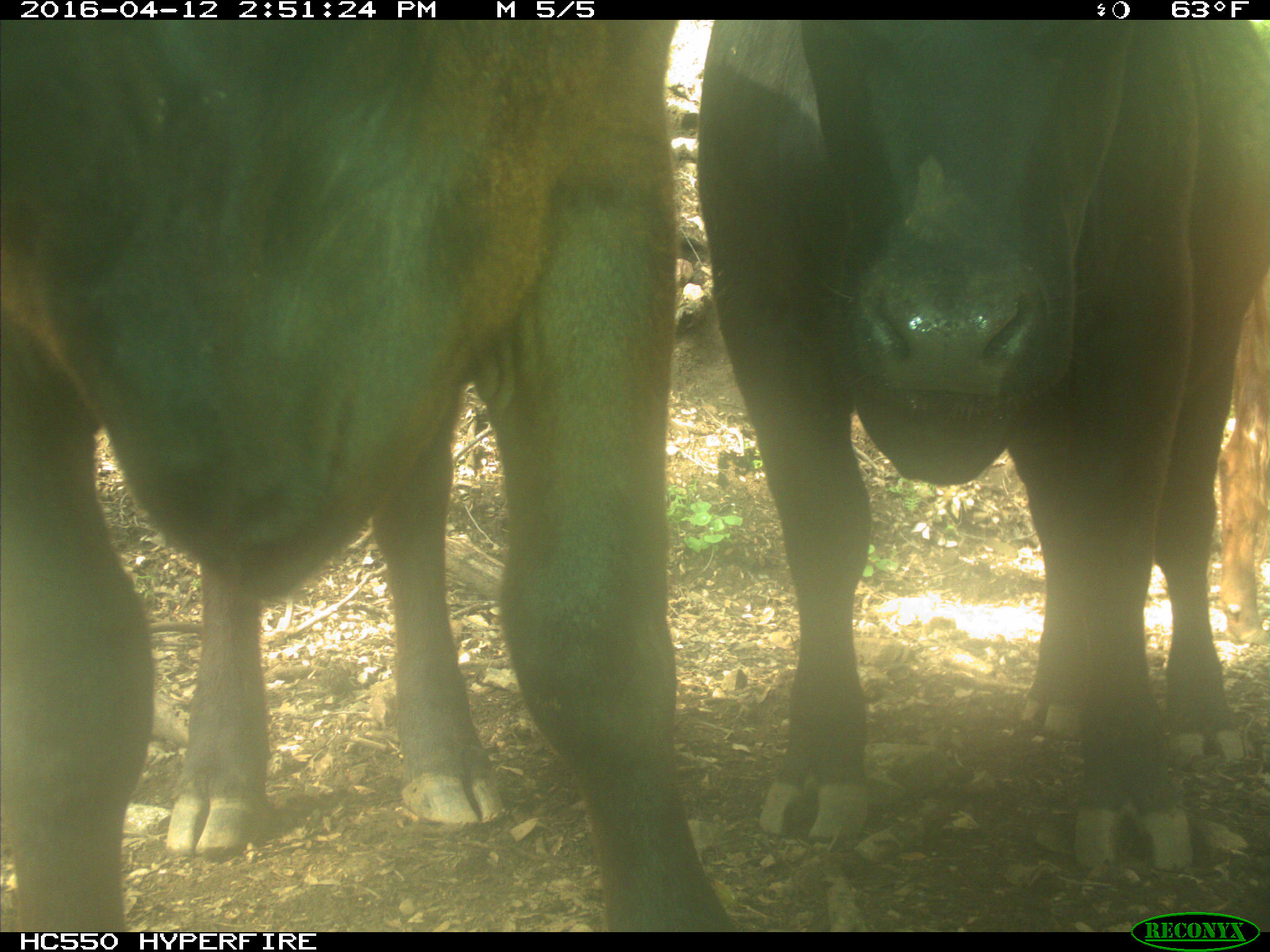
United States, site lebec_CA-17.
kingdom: Animalia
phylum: Chordata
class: Mammalia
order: Artiodactyla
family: Bovidae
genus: Bos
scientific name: Bos taurus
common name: domestic cow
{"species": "Bos taurus (domestic cow)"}